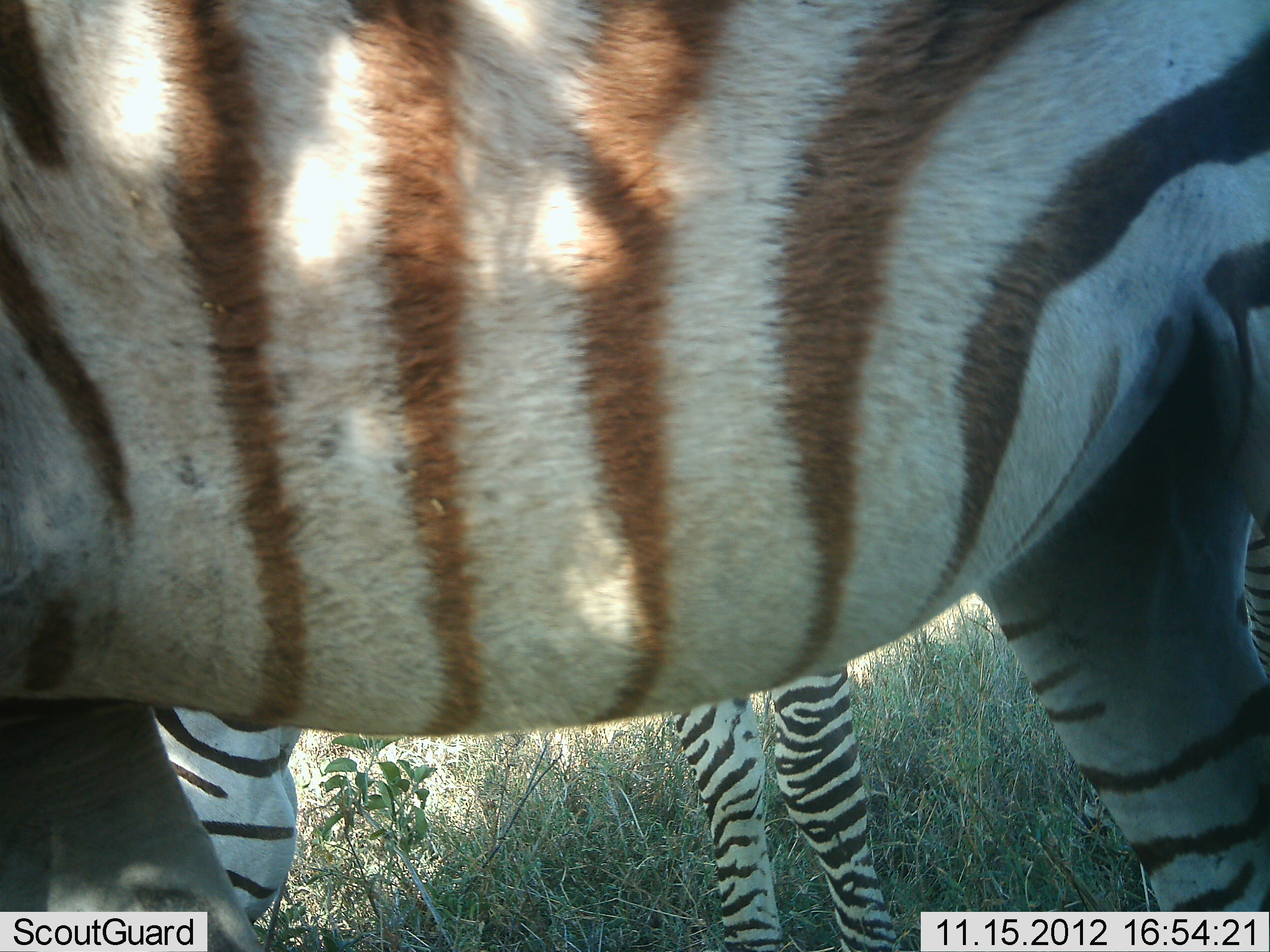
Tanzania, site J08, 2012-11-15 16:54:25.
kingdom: Animalia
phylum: Chordata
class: Mammalia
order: Perissodactyla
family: Equidae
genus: Equus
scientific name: Equus quagga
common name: plains zebra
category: zebra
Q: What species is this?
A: Zebra (plains zebra) (Equus quagga).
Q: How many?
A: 2.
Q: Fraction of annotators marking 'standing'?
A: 100%.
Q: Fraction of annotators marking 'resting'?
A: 0%.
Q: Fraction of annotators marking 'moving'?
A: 0%.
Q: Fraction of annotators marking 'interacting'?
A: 0%.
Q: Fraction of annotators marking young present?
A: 10%.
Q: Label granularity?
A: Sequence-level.